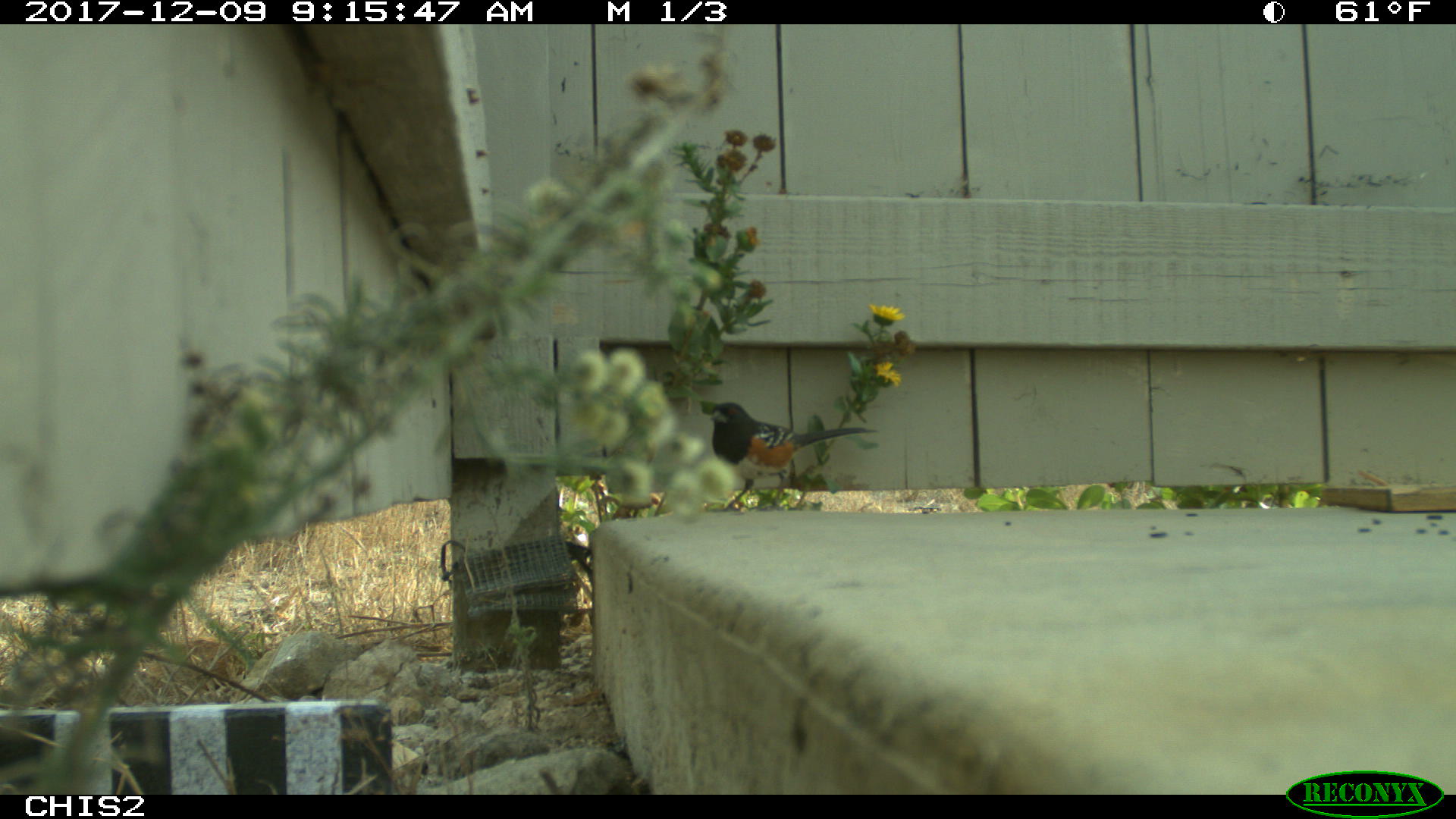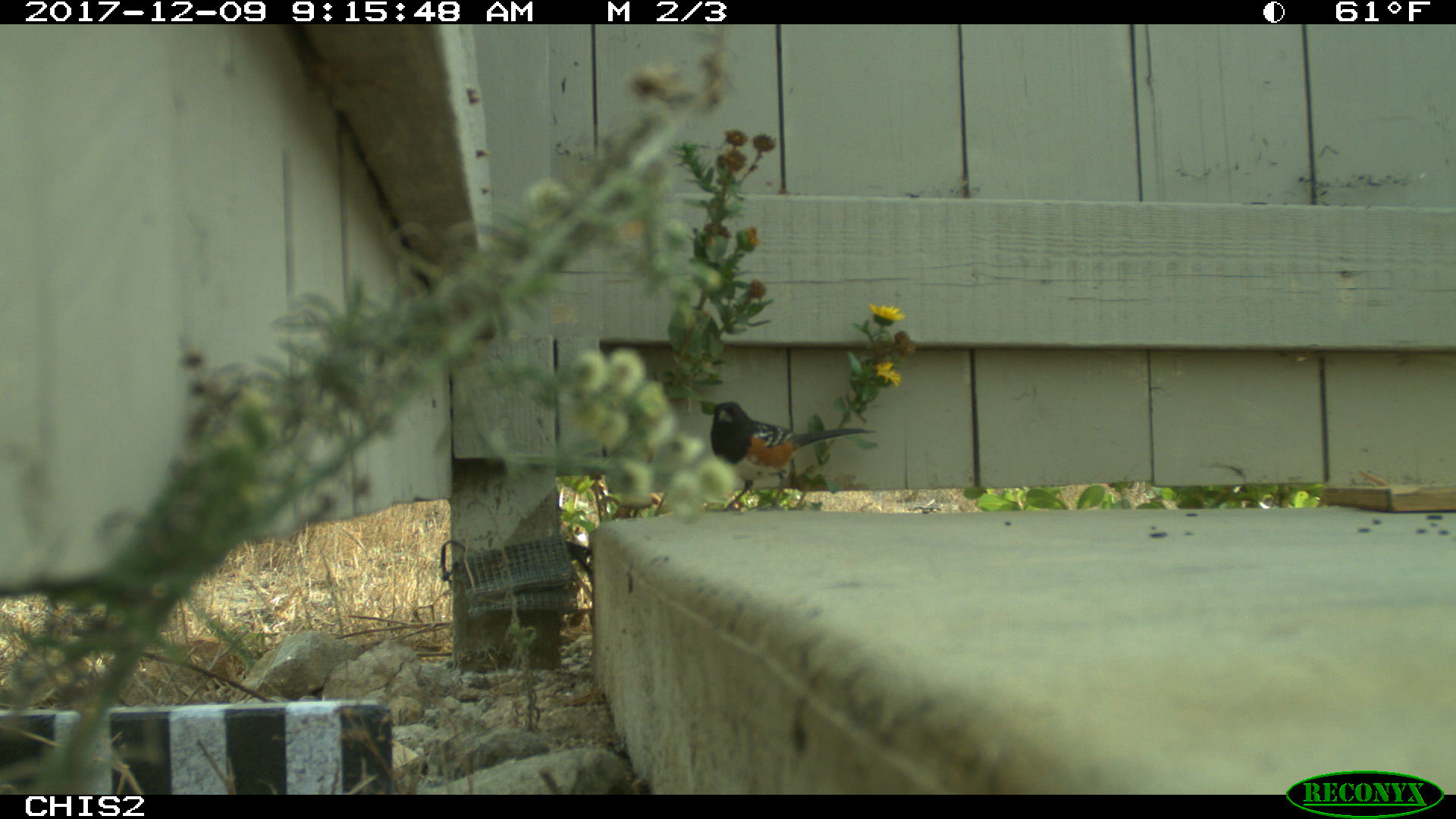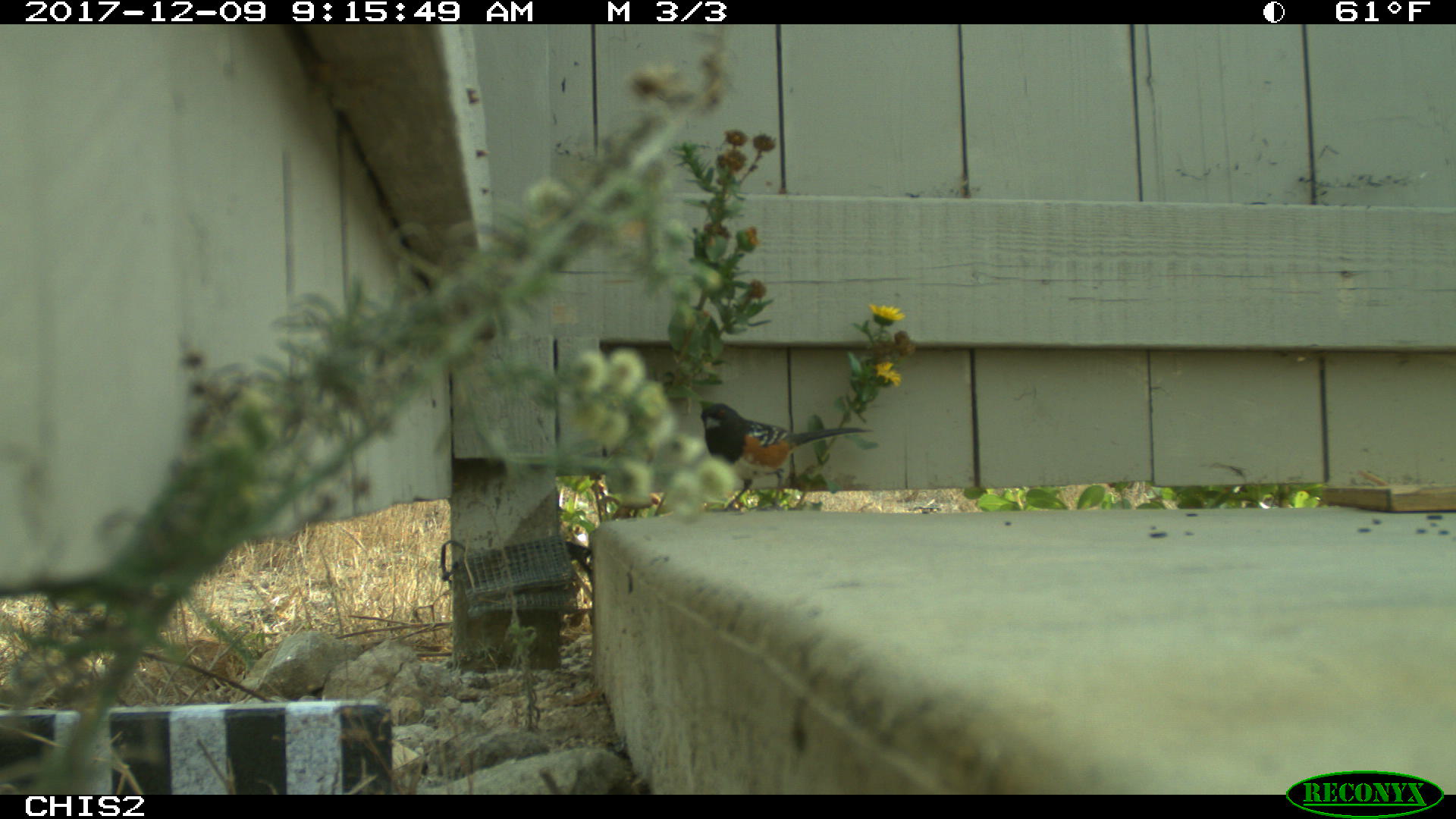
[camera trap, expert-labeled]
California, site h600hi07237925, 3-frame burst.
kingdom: Animalia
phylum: Chordata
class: Aves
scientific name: Aves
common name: bird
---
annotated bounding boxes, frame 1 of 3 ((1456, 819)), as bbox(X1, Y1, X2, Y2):
bird: bbox(707, 401, 880, 513)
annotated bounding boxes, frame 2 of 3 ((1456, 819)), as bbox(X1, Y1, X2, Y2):
bird: bbox(710, 401, 875, 511)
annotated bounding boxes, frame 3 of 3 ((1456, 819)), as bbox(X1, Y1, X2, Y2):
bird: bbox(698, 400, 873, 512)